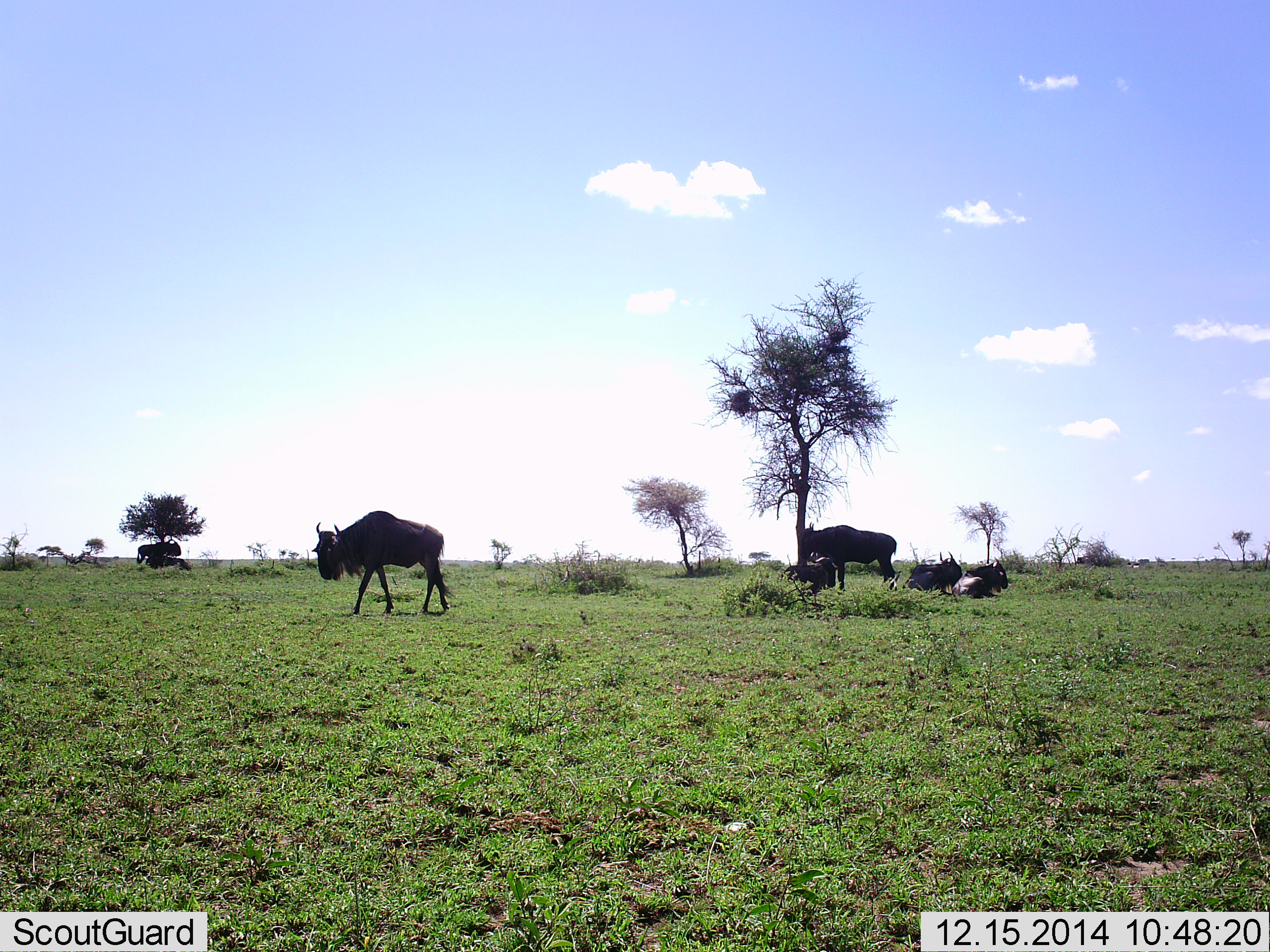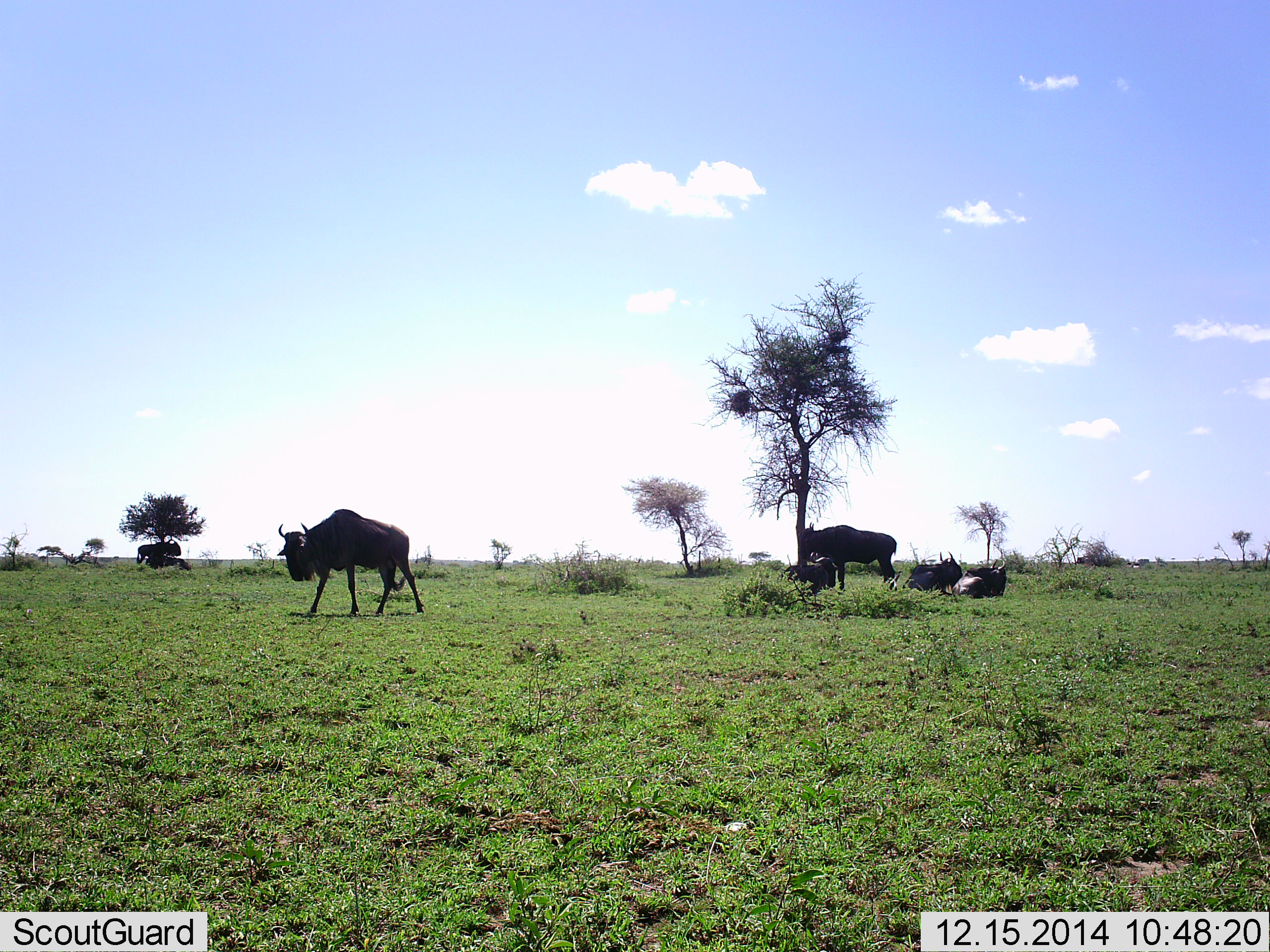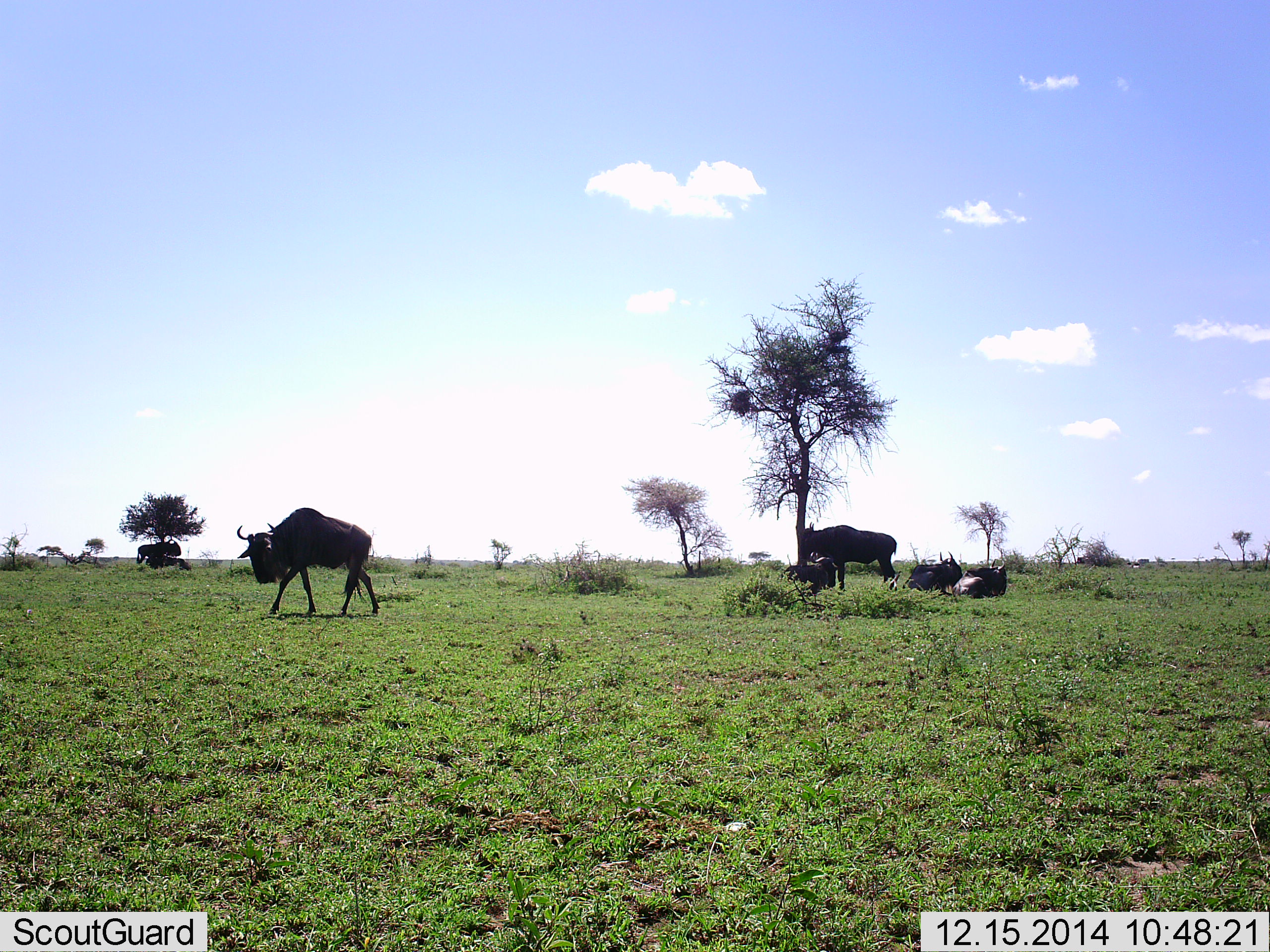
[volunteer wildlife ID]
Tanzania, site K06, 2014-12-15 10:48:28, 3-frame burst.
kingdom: Animalia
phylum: Chordata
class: Mammalia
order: Artiodactyla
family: Bovidae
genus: Connochaetes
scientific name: Connochaetes taurinus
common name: blue wildebeest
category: wildebeest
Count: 5.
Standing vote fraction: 90%.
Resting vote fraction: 100%.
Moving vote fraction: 80%.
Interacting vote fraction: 0%.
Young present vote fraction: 0%.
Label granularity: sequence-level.